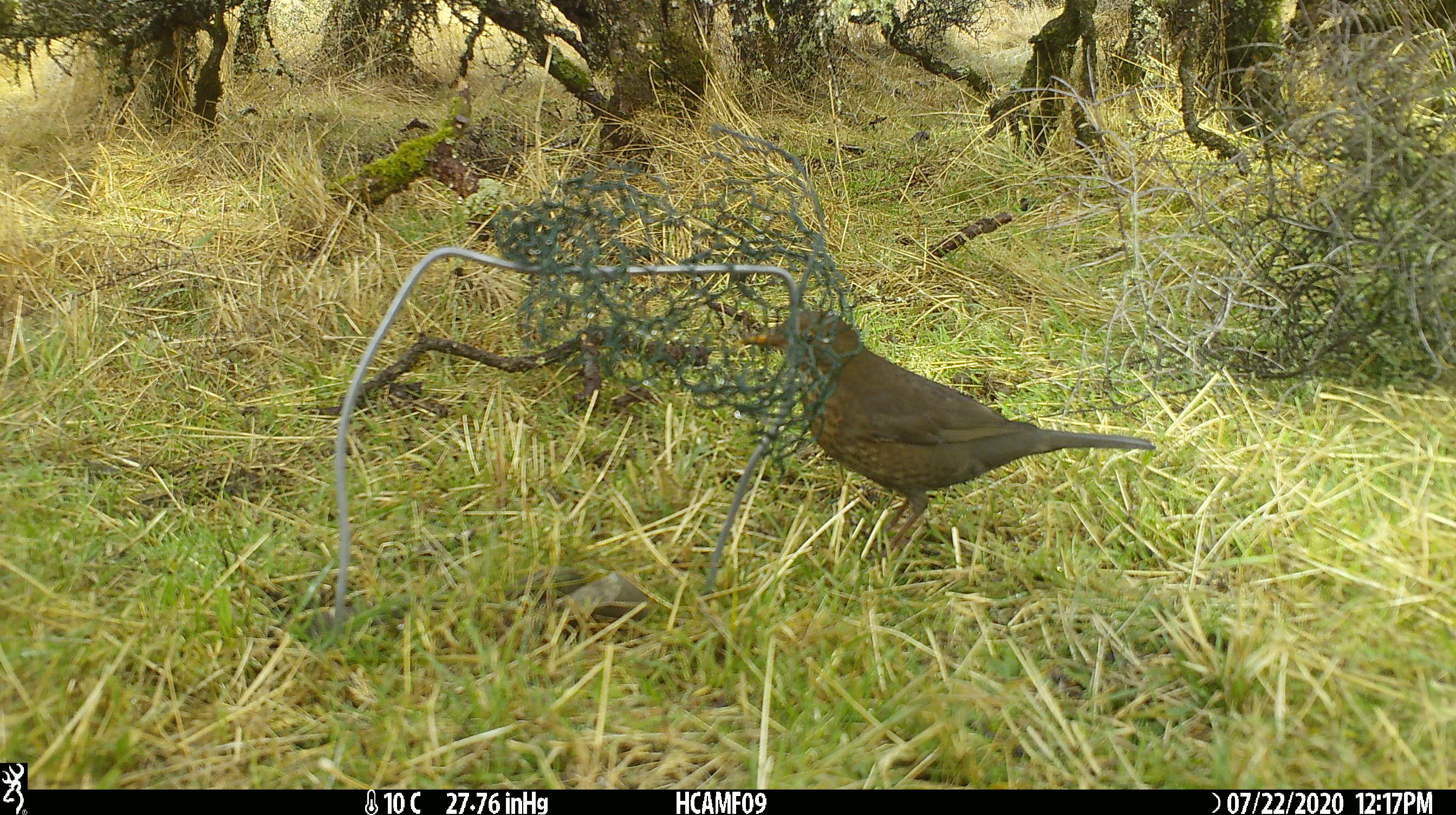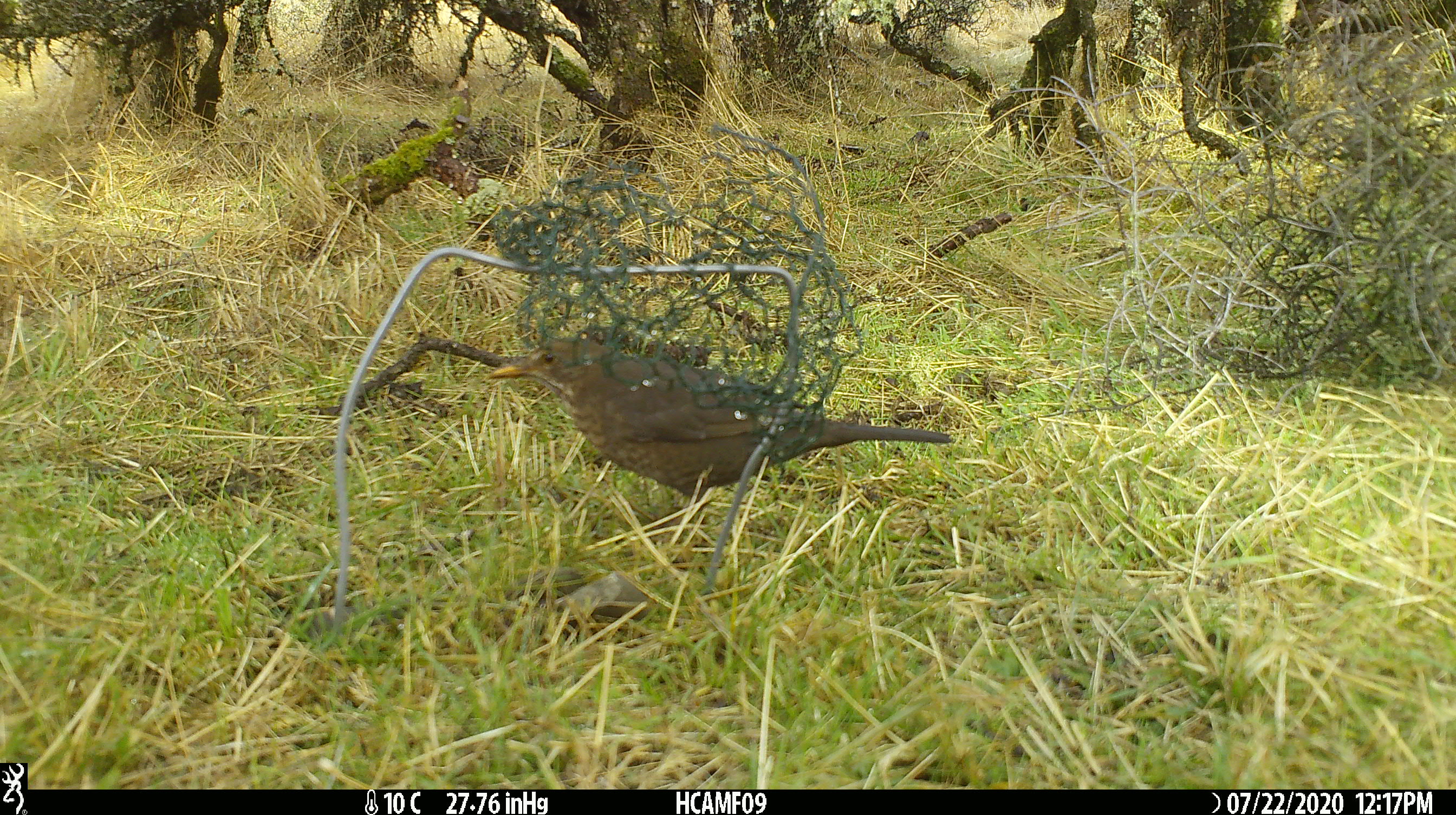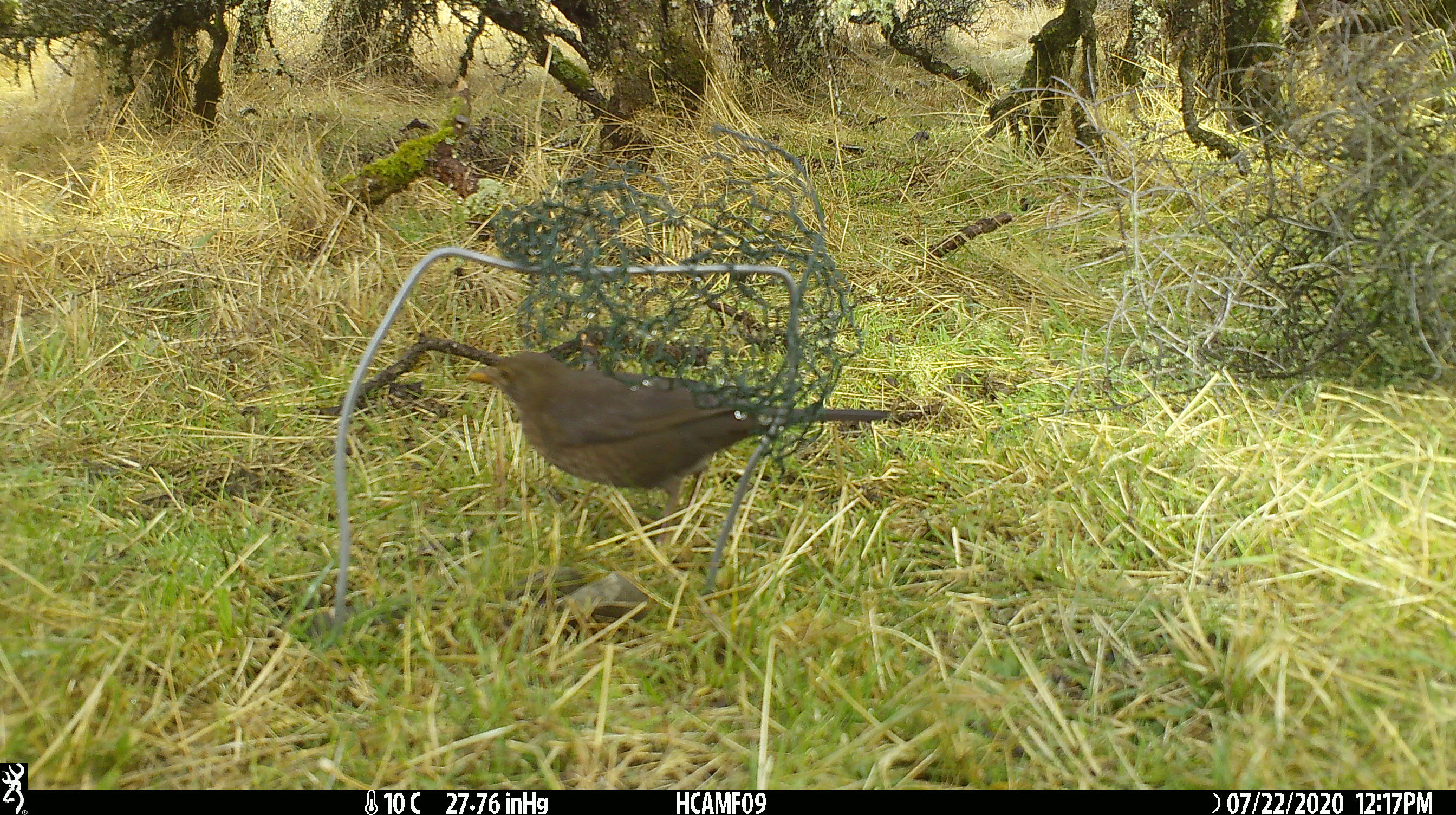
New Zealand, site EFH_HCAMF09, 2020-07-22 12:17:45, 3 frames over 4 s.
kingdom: Animalia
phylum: Chordata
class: Aves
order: Passeriformes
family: Turdidae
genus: Turdus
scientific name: Turdus merula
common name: eurasian blackbird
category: blackbird